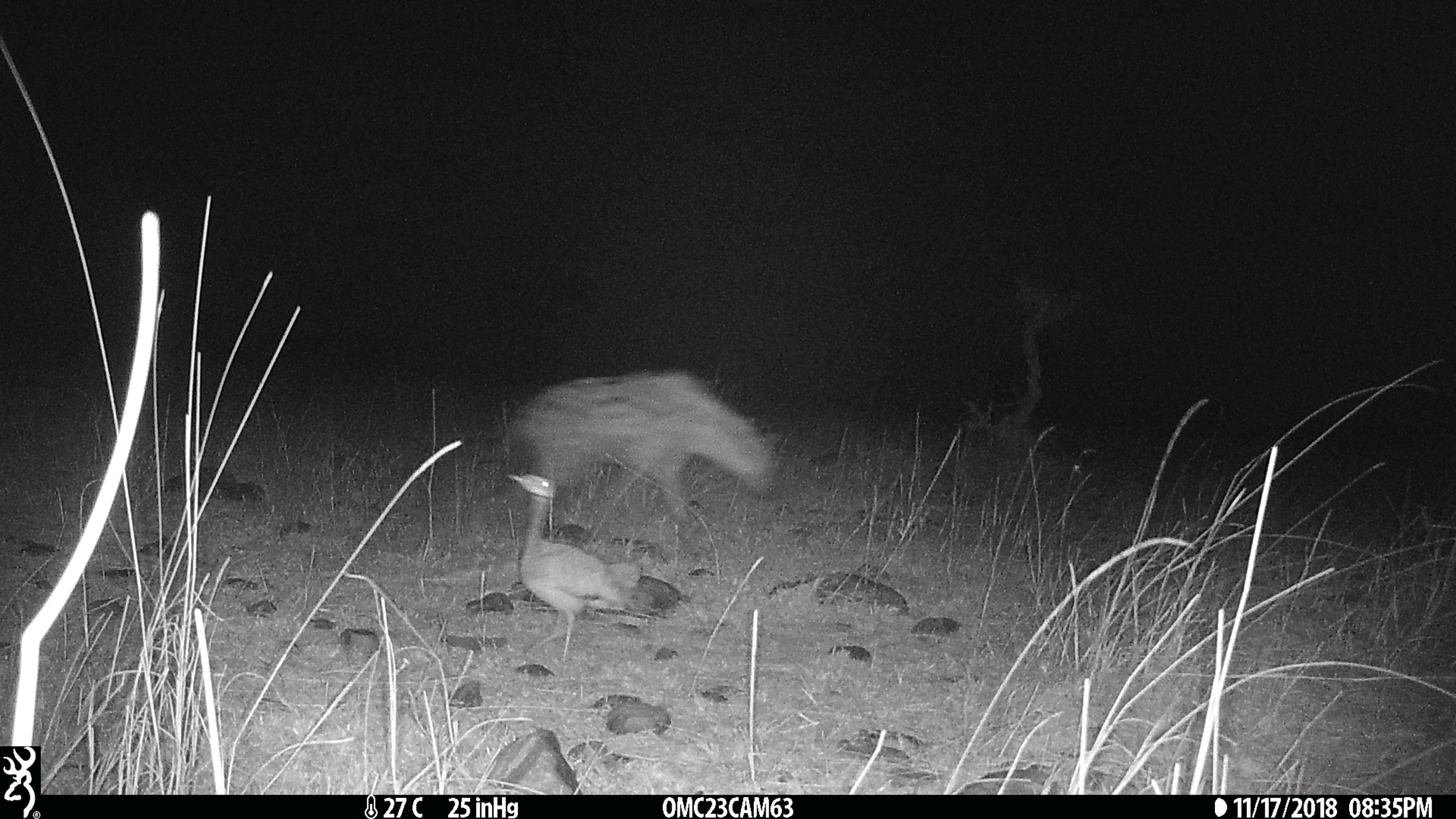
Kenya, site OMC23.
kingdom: Animalia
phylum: Chordata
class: Aves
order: Otidiformes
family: Otididae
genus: Eupodotis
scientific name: Eupodotis senegalensis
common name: white-bellied bustard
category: bustard white bellied